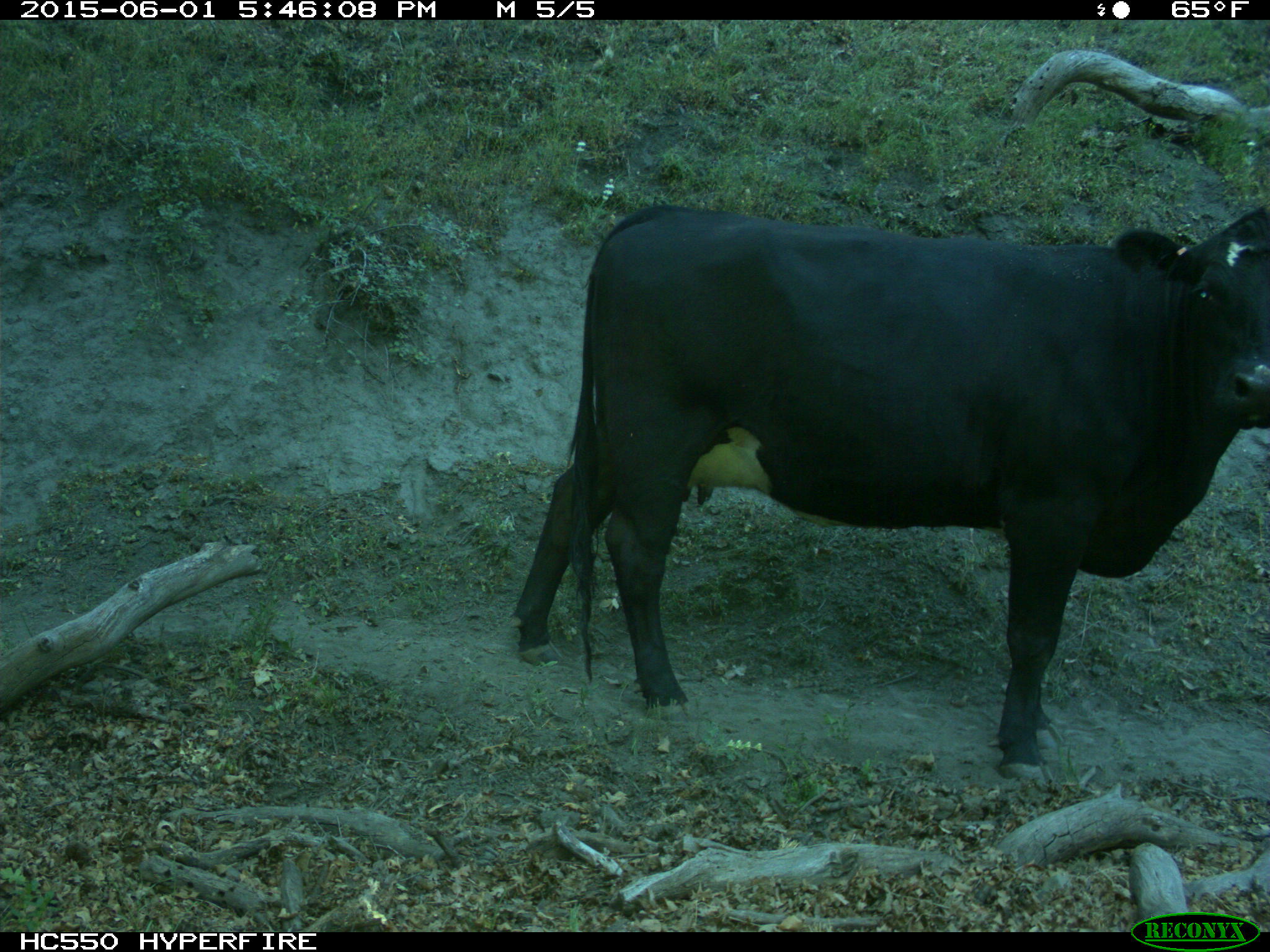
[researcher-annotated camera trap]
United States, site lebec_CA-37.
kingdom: Animalia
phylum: Chordata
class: Mammalia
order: Artiodactyla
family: Bovidae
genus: Bos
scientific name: Bos taurus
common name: domestic cow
Bos taurus (domestic cow).